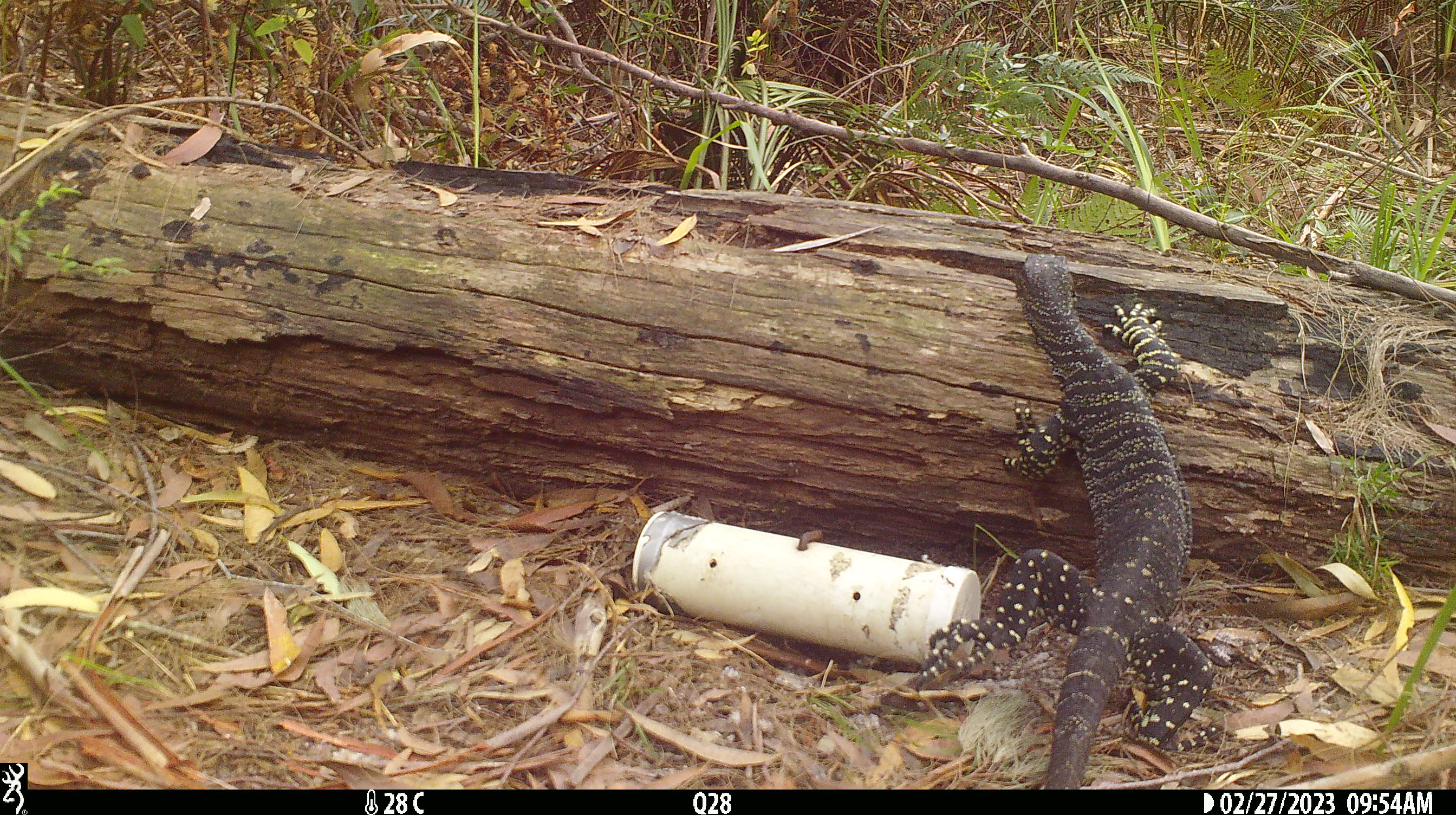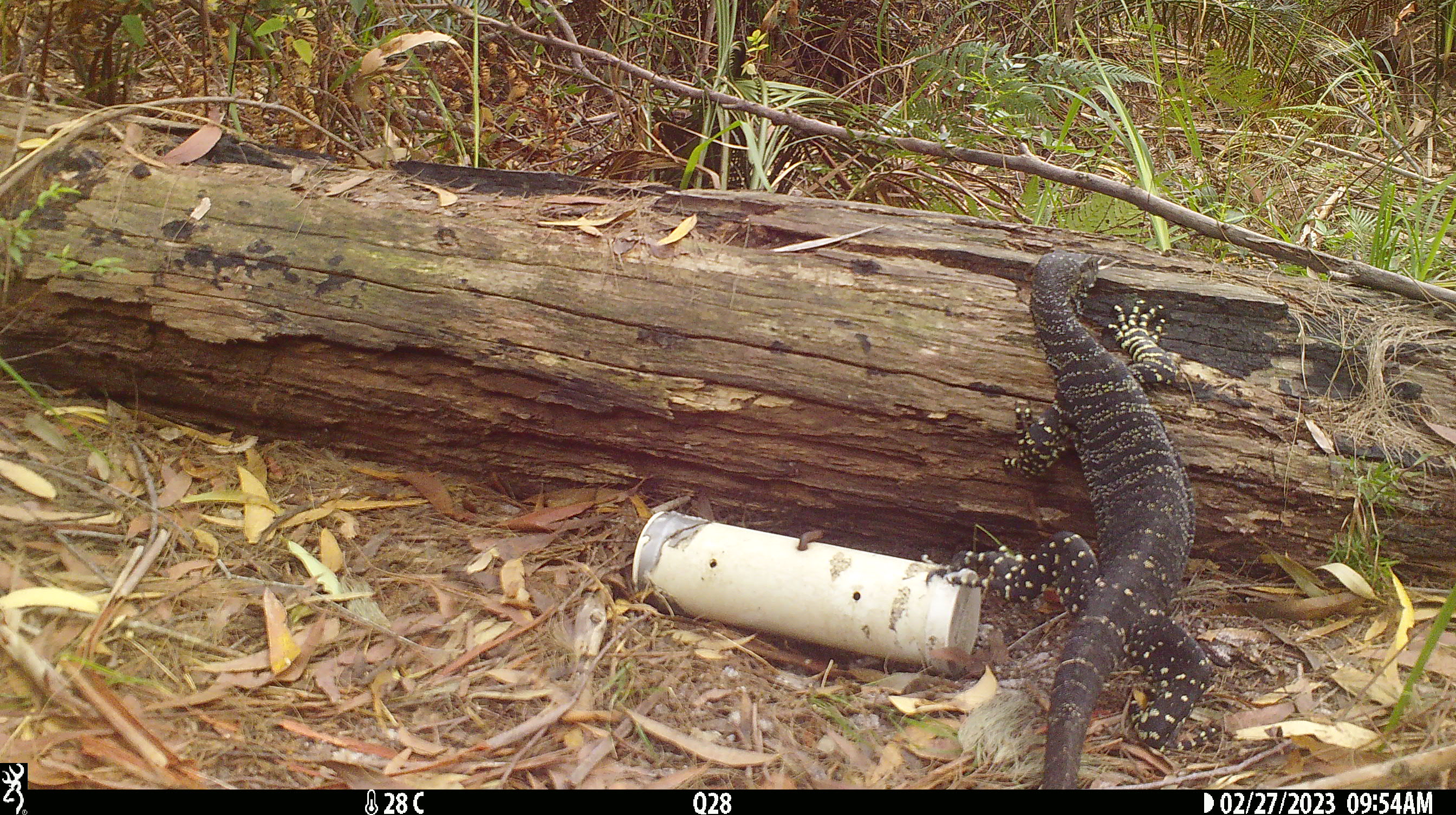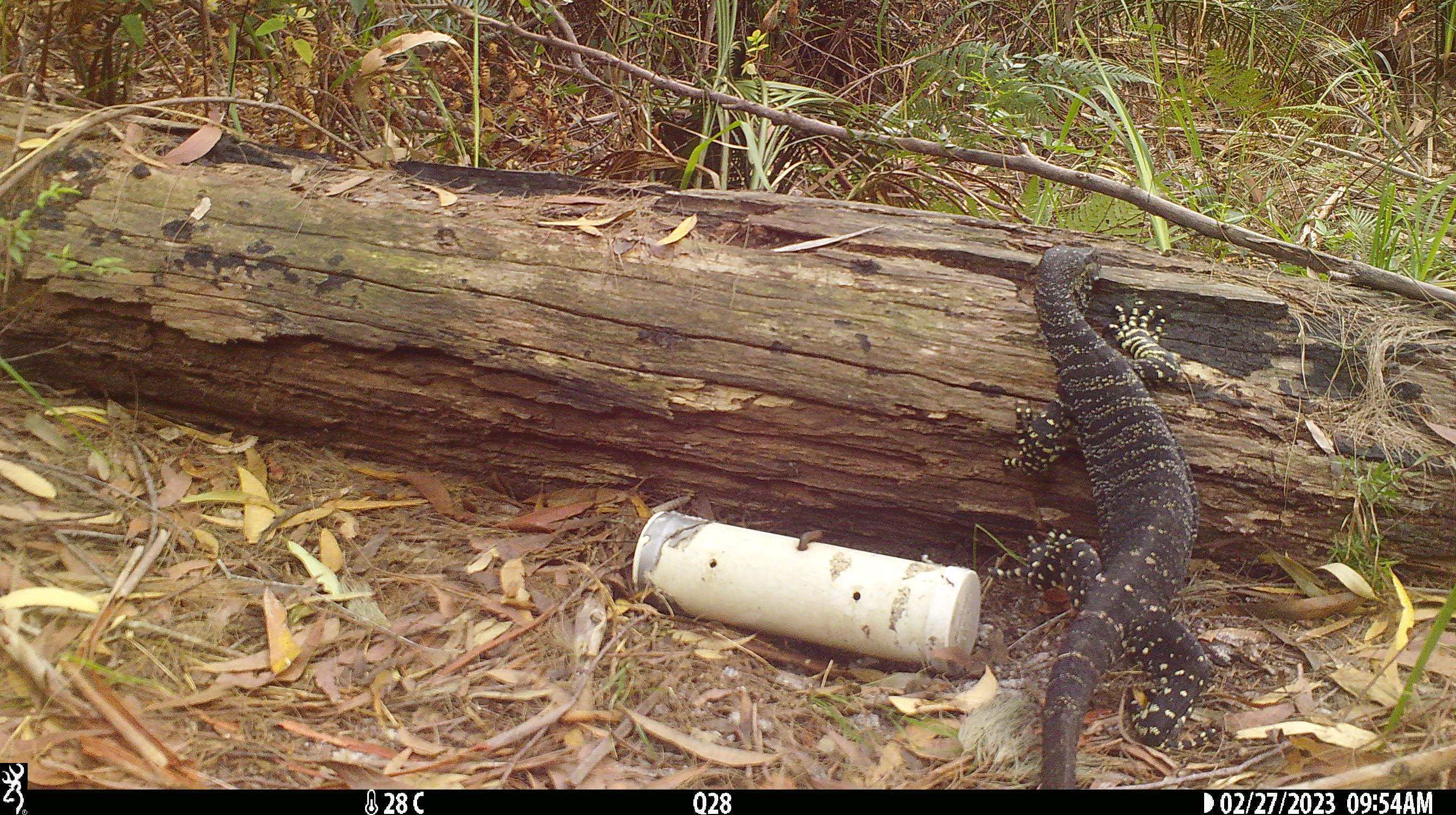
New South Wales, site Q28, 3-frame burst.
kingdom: Animalia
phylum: Chordata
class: Reptilia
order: Squamata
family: Varanidae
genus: Varanus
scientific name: Varanus varius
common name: lace monitor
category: goanna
Goanna (lace monitor) (Varanus varius).